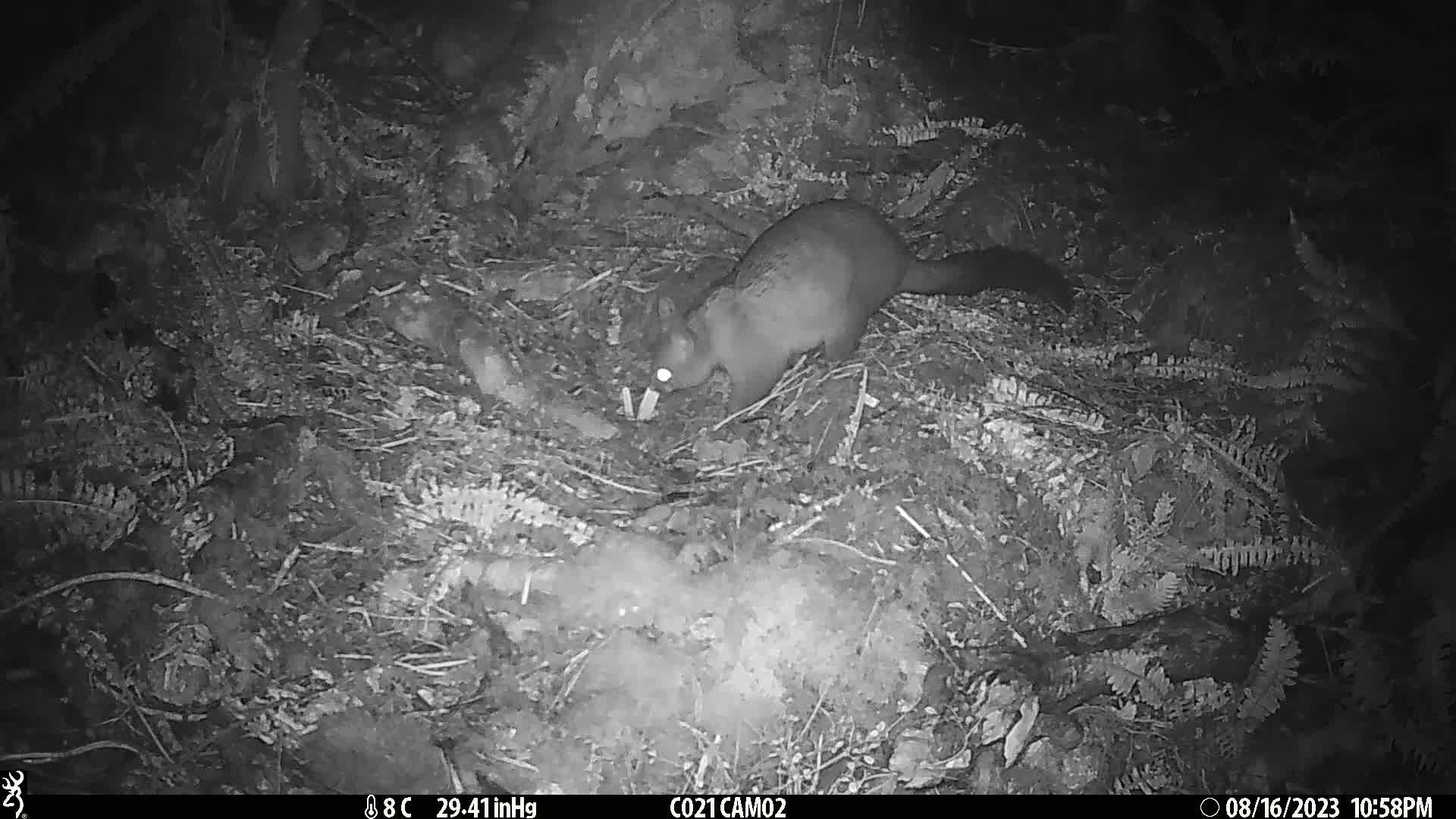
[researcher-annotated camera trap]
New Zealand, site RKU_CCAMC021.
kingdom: Animalia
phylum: Chordata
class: Mammalia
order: Diprotodontia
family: Phalangeridae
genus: Trichosurus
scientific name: Trichosurus vulpecula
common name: common brushtail possum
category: possum